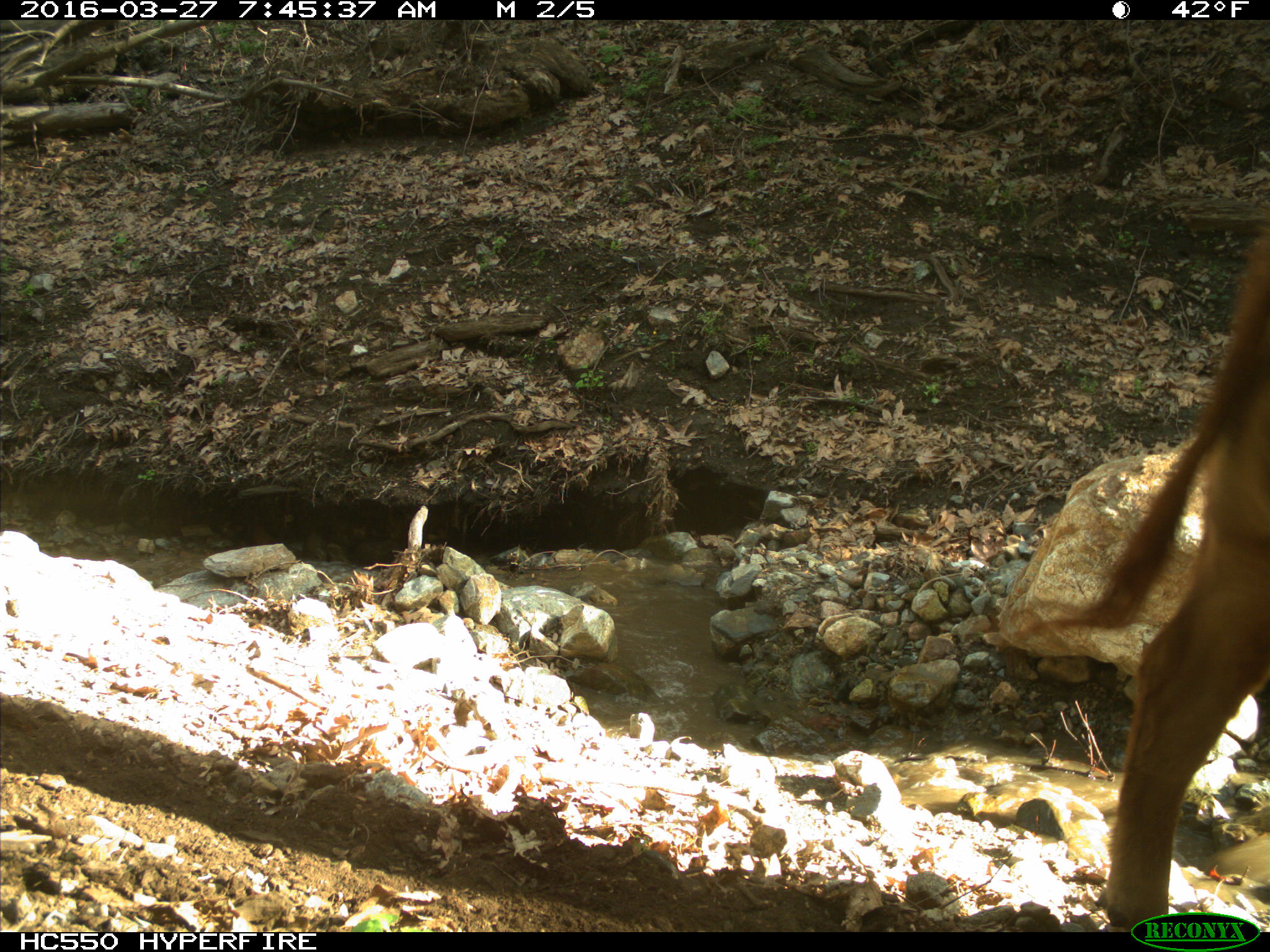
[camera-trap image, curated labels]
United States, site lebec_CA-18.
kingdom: Animalia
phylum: Chordata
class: Mammalia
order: Artiodactyla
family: Bovidae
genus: Bos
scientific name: Bos taurus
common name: domestic cow